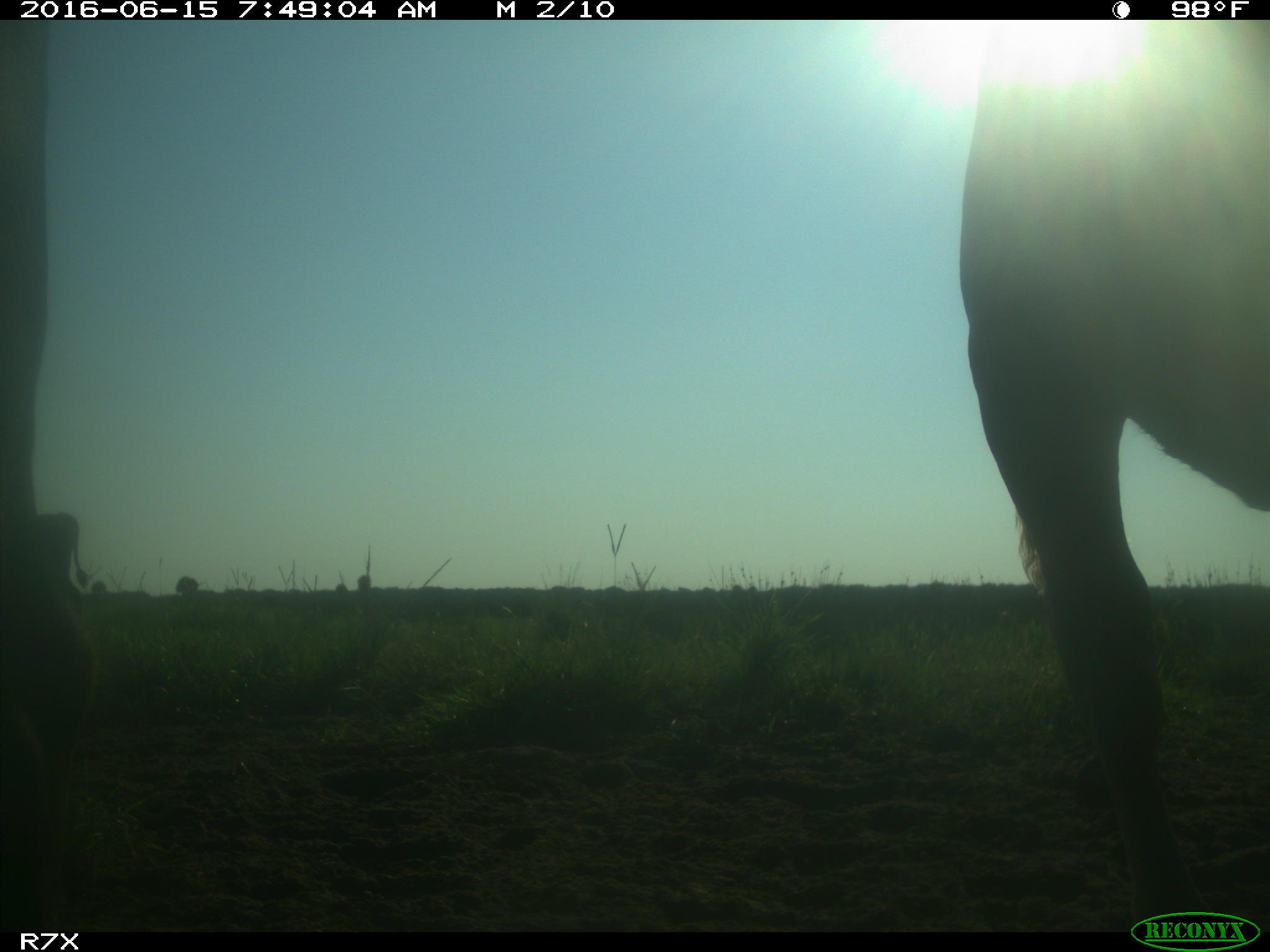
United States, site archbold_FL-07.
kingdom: Animalia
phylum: Chordata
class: Mammalia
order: Artiodactyla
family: Bovidae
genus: Bos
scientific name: Bos taurus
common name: domestic cow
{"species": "Bos taurus (domestic cow)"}